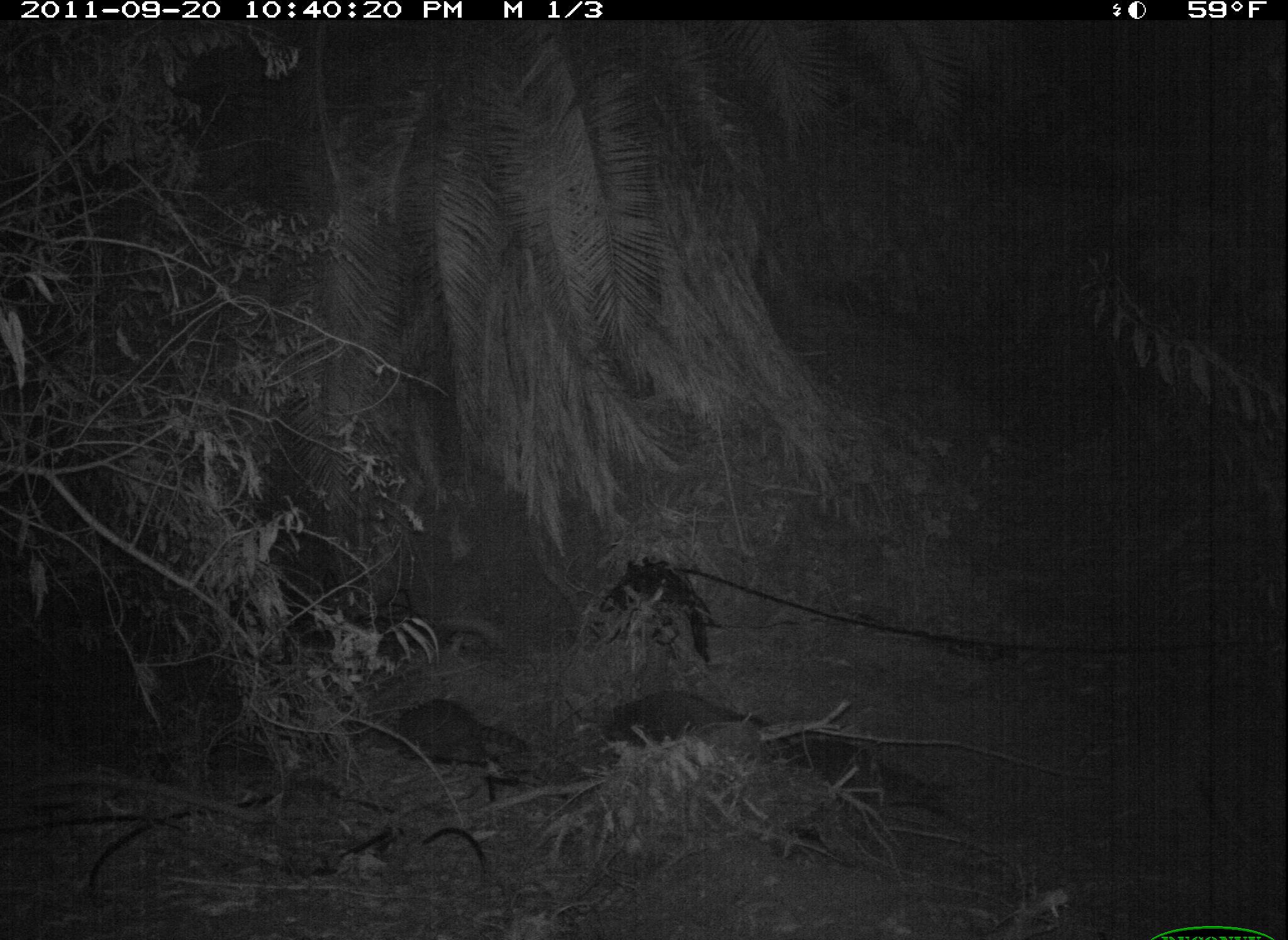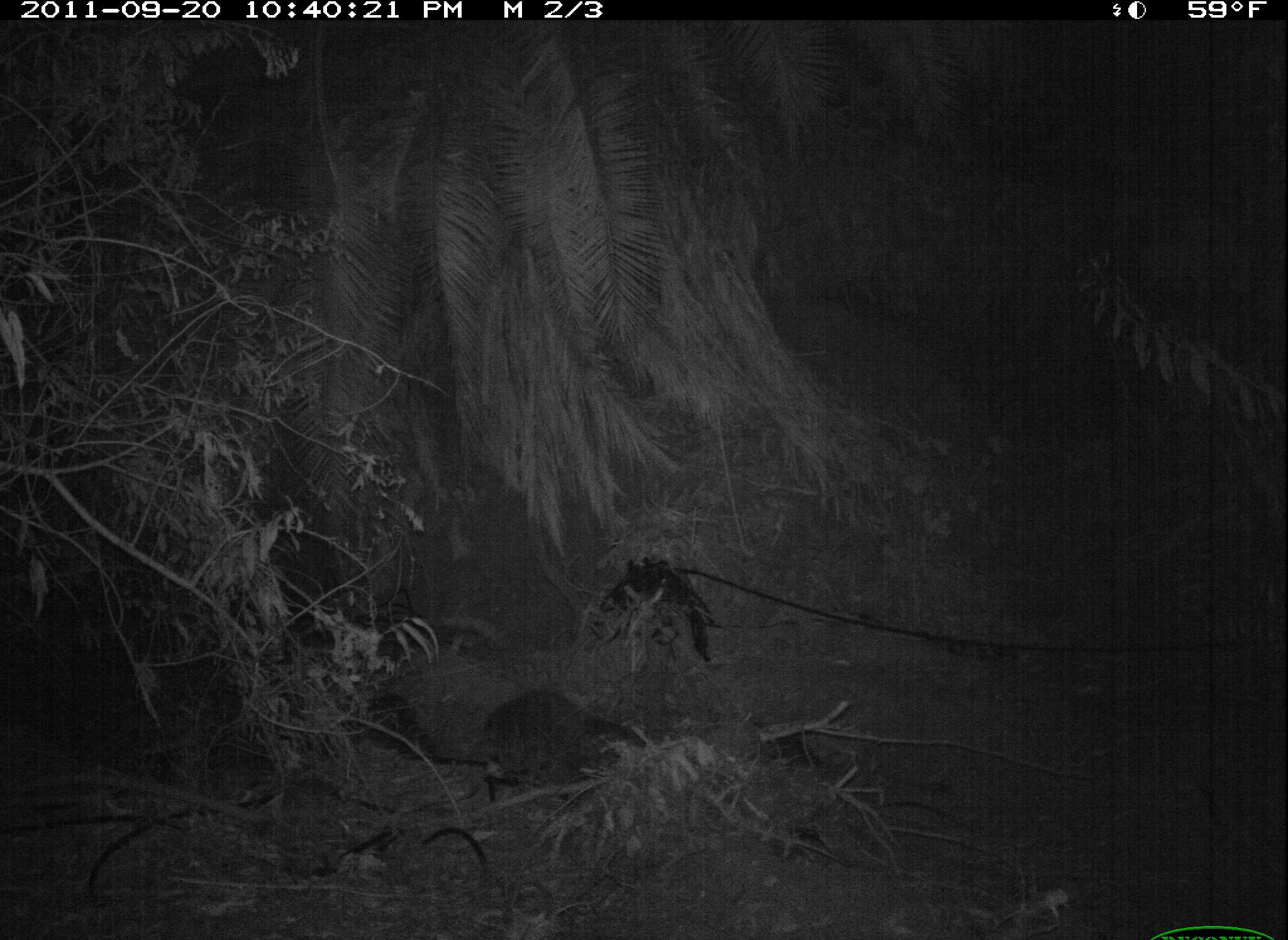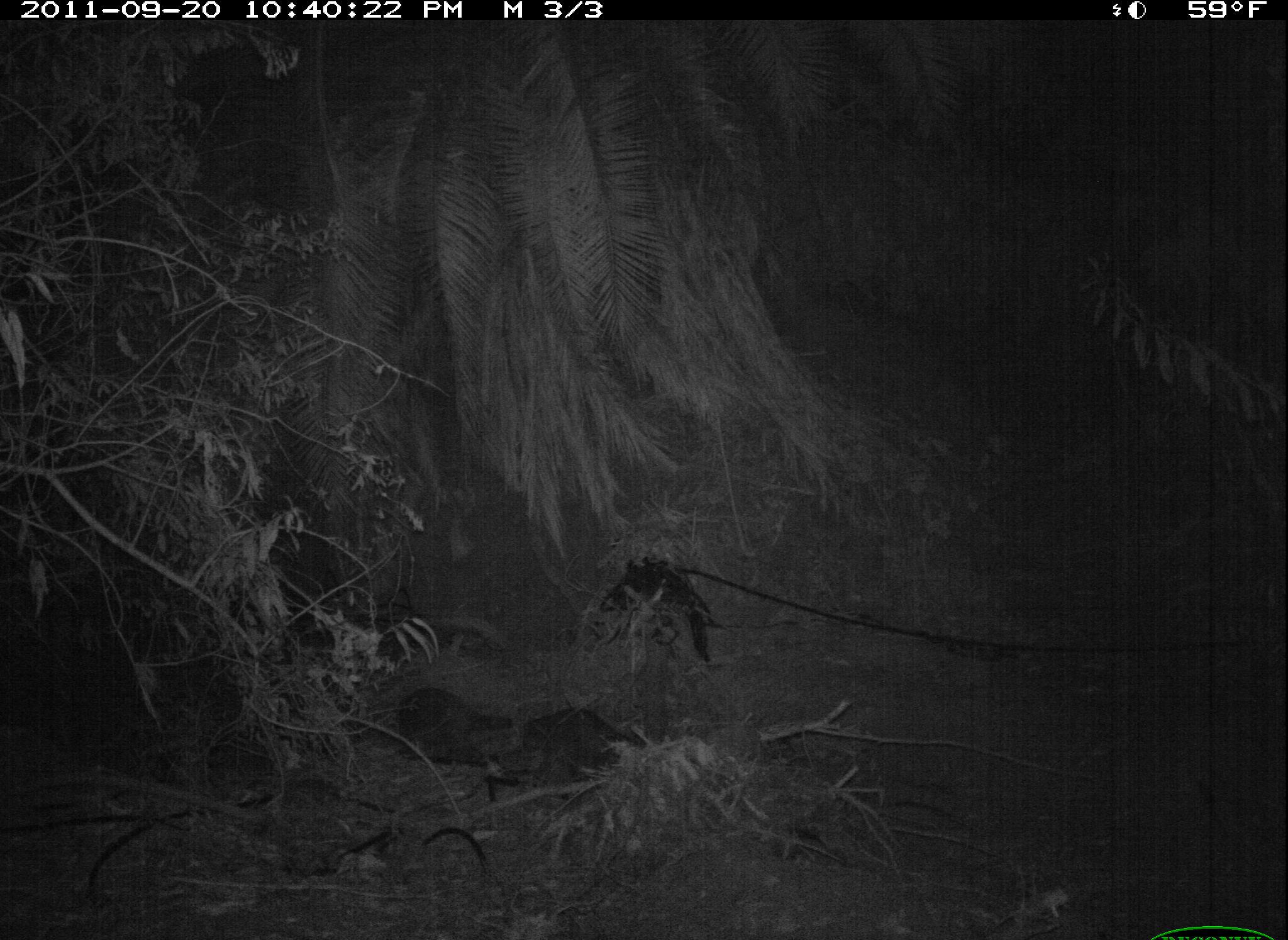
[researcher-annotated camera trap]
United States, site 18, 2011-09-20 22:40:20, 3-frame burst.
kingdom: Animalia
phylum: Chordata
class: Mammalia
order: Carnivora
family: Procyonidae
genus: Procyon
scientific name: Procyon lotor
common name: raccoon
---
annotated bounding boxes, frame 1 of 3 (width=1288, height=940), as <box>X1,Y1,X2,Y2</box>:
raccoon: <box>775,736,947,811</box>; <box>371,699,532,769</box>; <box>603,691,780,752</box>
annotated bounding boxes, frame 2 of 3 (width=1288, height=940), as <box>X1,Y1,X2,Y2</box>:
raccoon: <box>478,687,647,784</box>; <box>340,689,470,766</box>; <box>705,720,830,786</box>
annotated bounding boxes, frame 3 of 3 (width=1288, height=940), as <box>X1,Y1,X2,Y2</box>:
raccoon: <box>497,709,646,787</box>; <box>305,591,450,666</box>; <box>395,688,514,771</box>